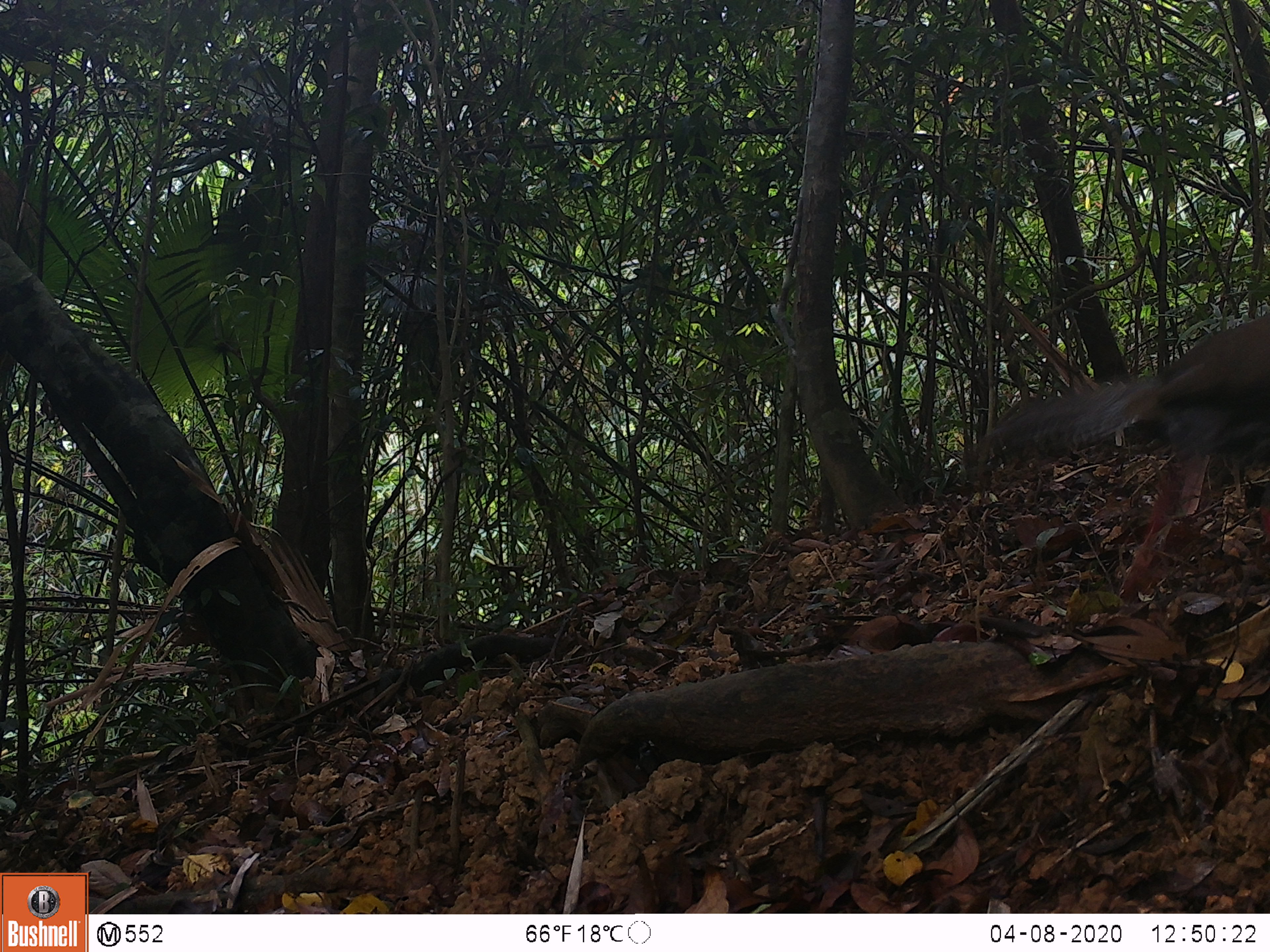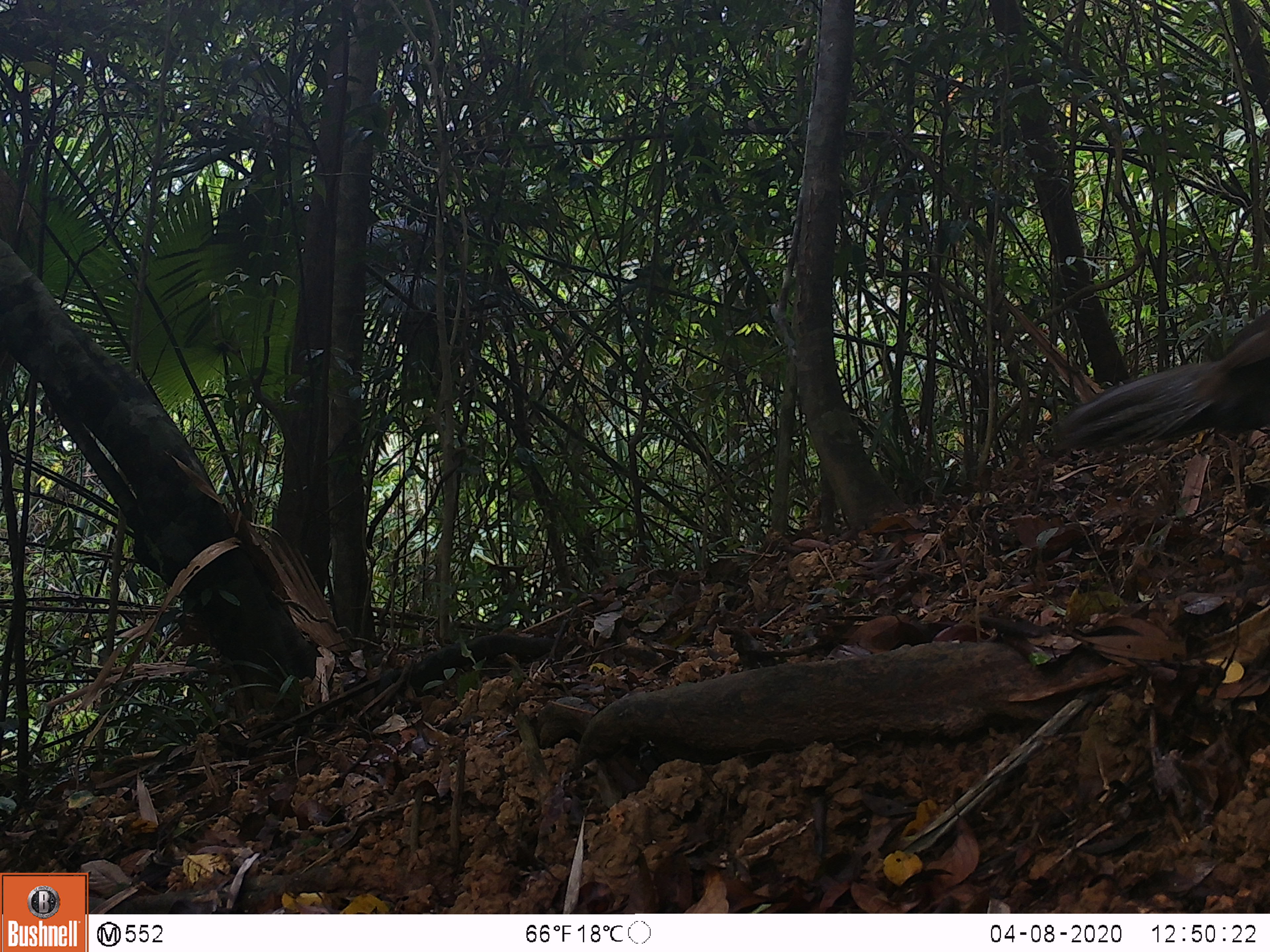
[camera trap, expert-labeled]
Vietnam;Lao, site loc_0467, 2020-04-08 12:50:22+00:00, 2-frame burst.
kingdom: Animalia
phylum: Chordata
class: Aves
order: Galliformes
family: Phasianidae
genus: Lophura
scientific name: Lophura nycthemera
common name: silver pheasant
Silver pheasant (Lophura nycthemera). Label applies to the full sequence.